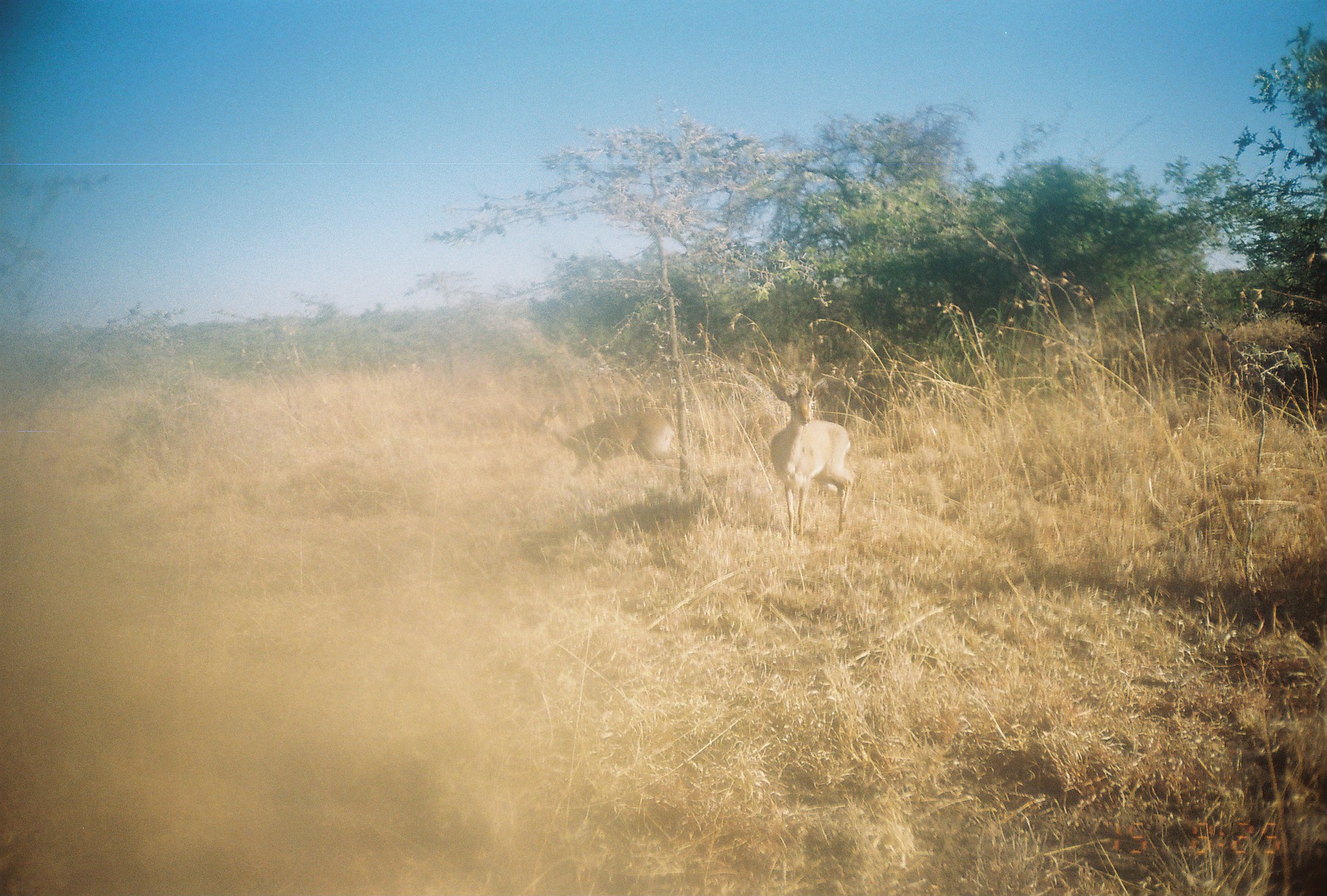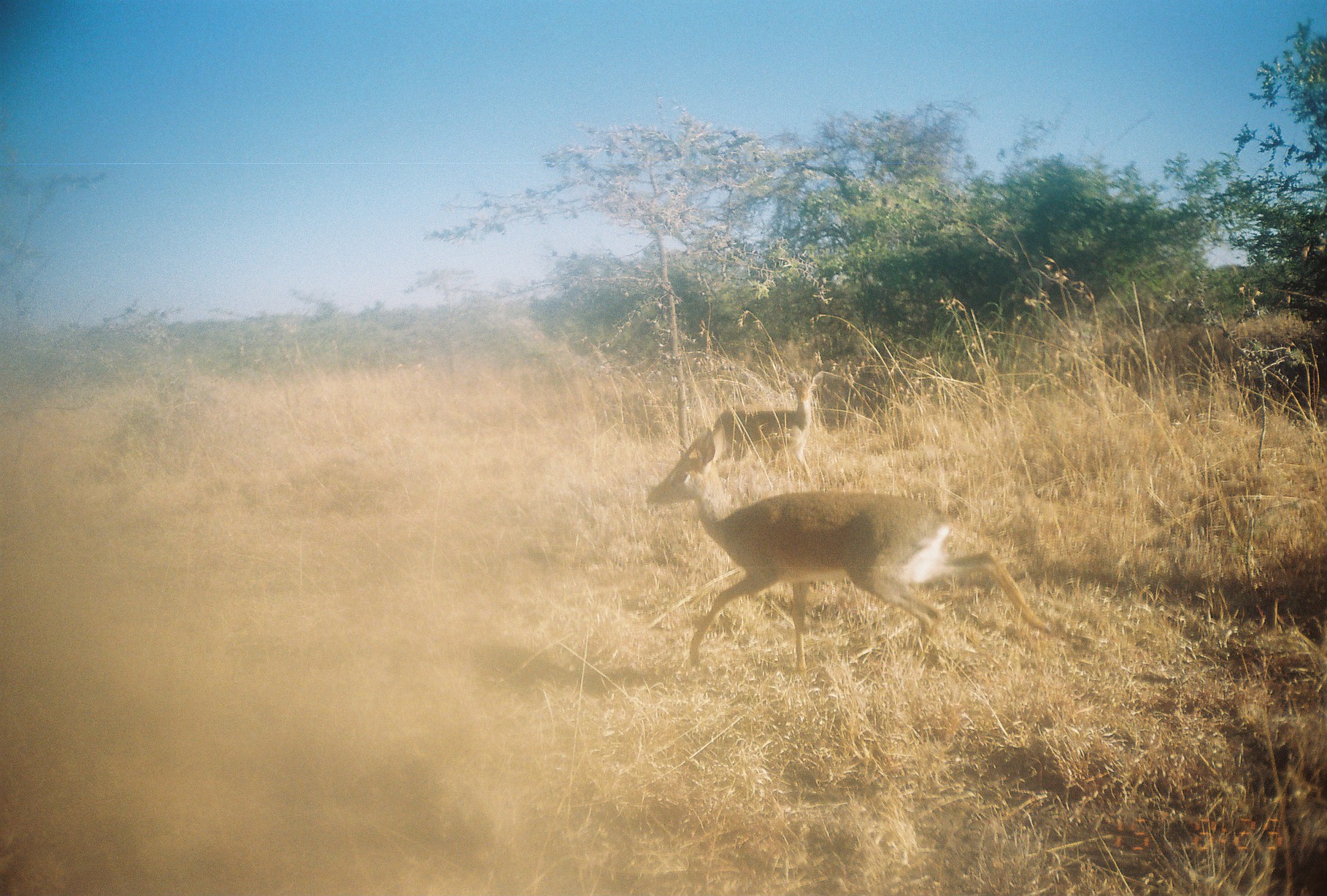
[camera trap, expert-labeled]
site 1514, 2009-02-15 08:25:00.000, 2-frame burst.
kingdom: Animalia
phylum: Chordata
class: Mammalia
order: Artiodactyla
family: Bovidae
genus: Madoqua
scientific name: Madoqua guentheri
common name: günther's dik-dik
Madoqua guentheri (günther's dik-dik), count 2.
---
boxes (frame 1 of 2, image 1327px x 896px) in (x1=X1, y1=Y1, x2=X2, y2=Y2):
madoqua guentheri: (x1=768, y1=374, x2=856, y2=550); (x1=531, y1=398, x2=681, y2=495)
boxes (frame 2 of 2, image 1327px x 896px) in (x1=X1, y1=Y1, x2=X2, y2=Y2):
madoqua guentheri: (x1=643, y1=413, x2=1052, y2=675); (x1=711, y1=369, x2=824, y2=483)